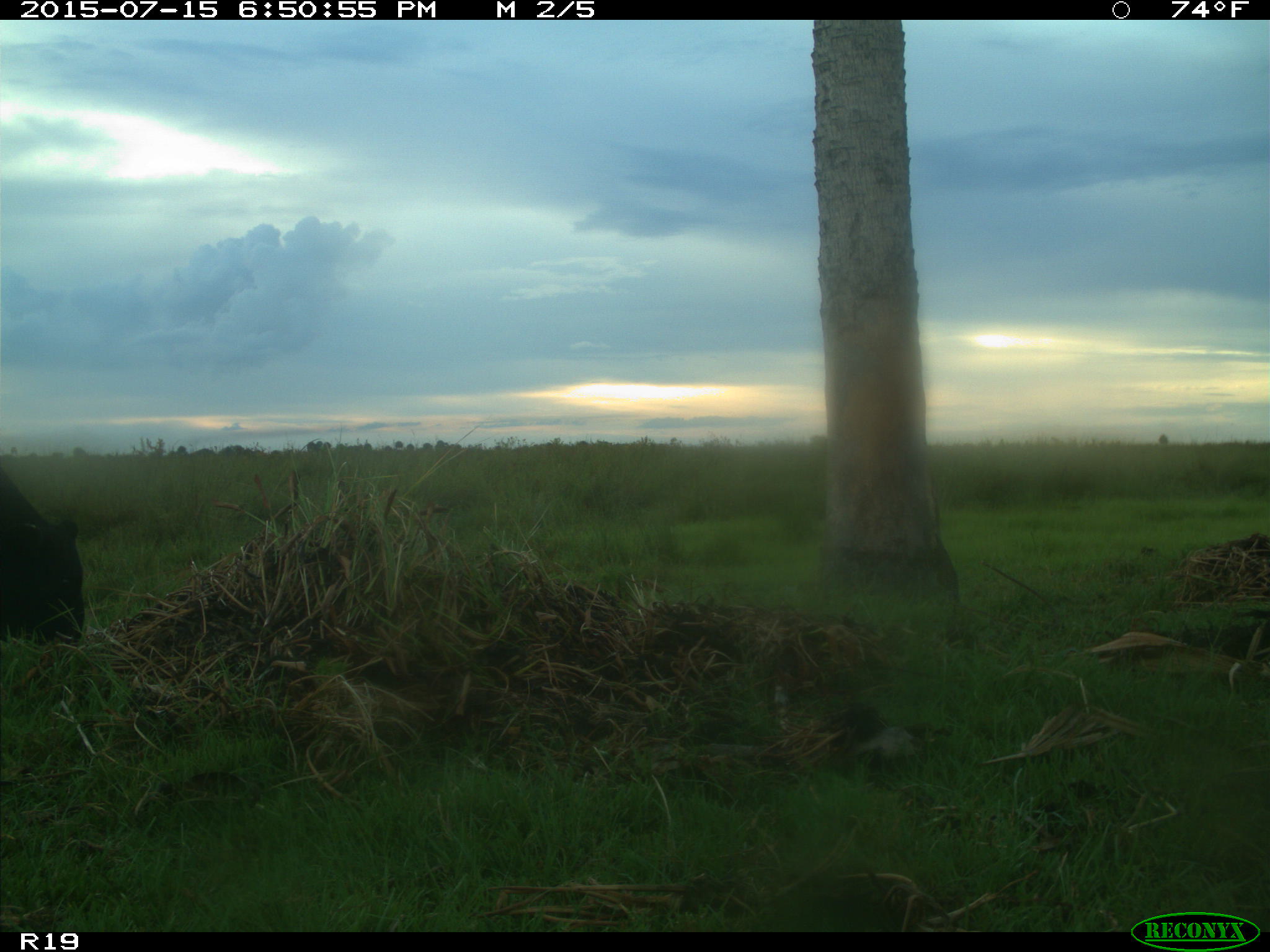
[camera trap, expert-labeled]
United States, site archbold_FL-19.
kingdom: Animalia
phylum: Chordata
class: Mammalia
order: Artiodactyla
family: Bovidae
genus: Bos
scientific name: Bos taurus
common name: domestic cow